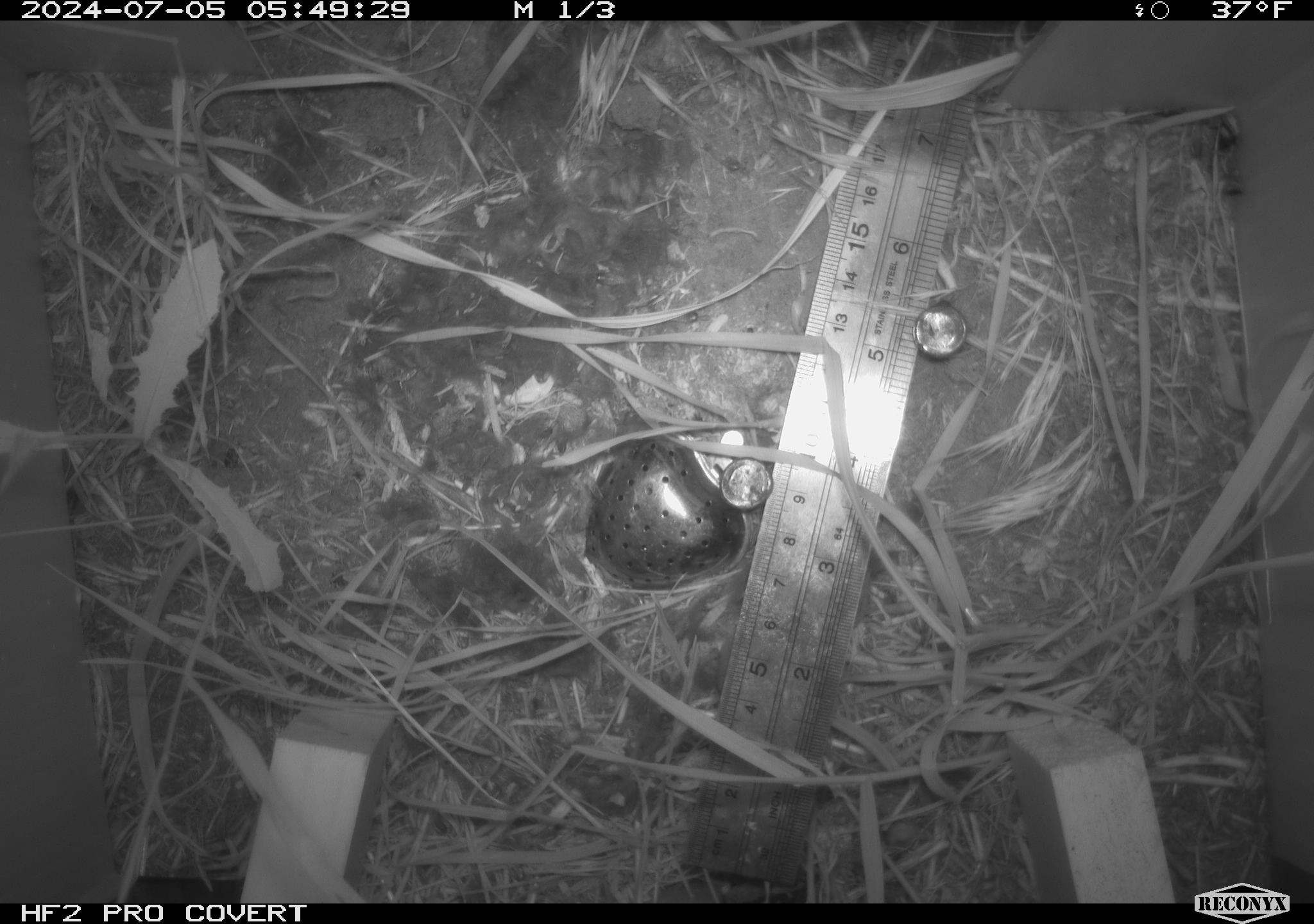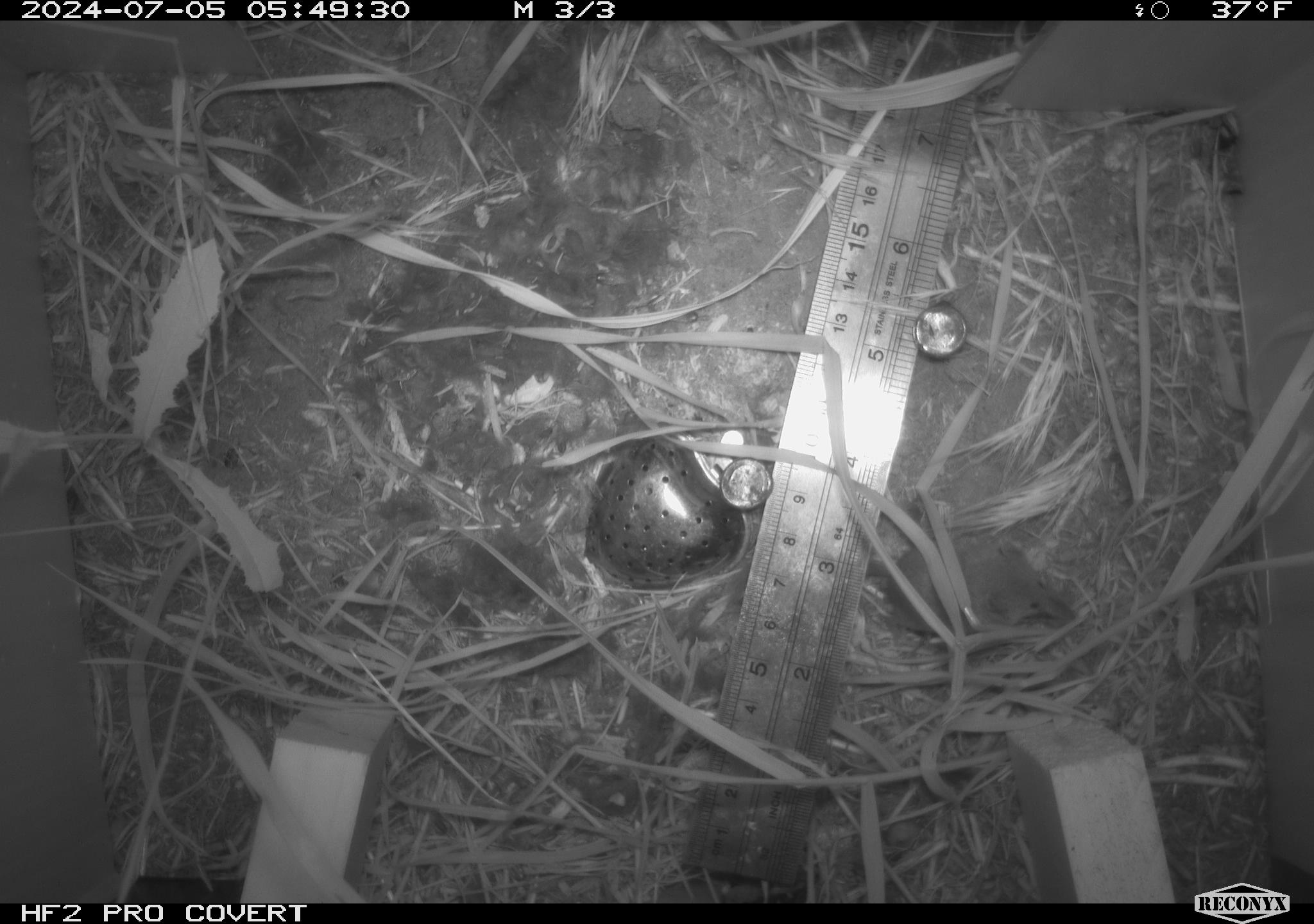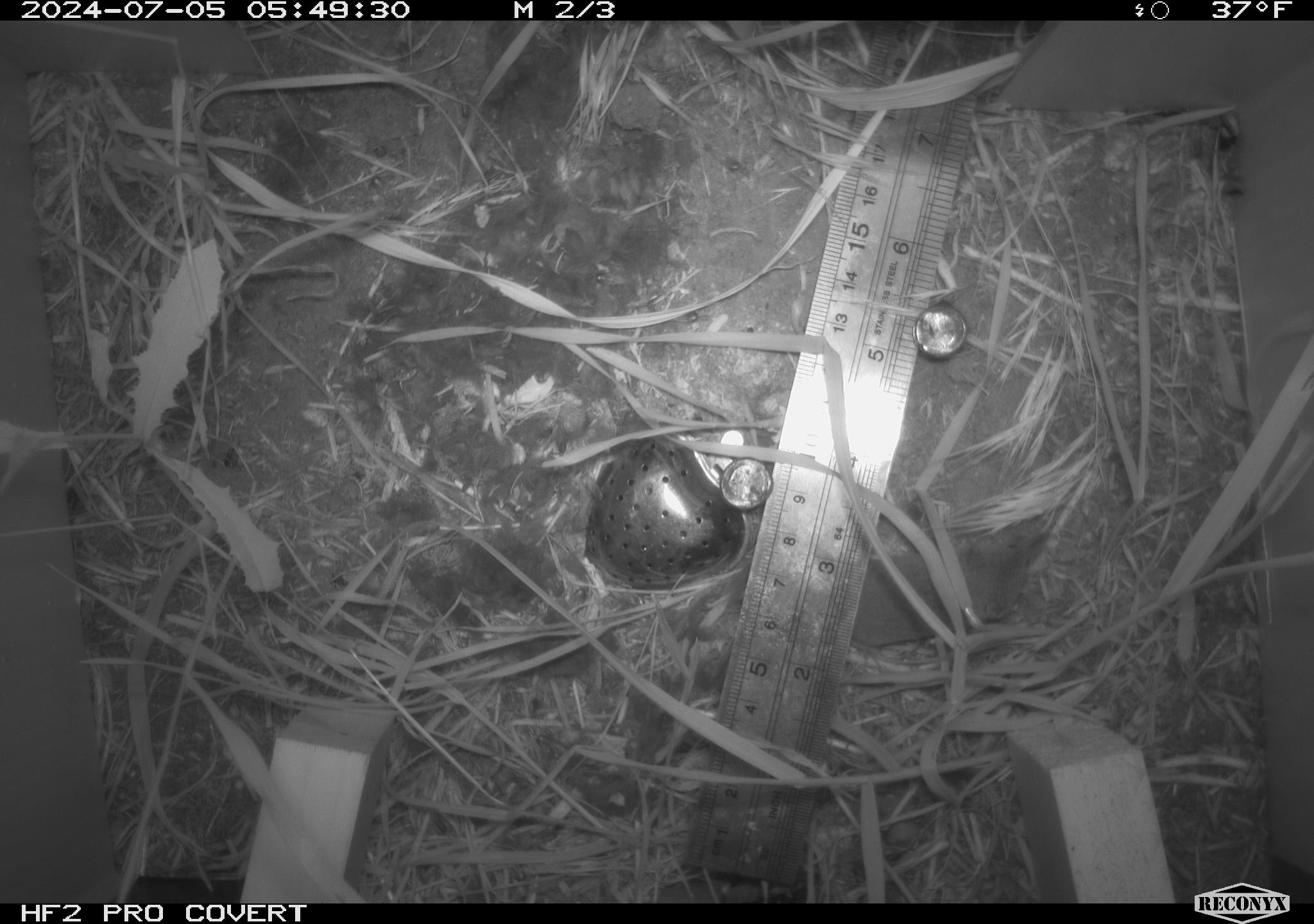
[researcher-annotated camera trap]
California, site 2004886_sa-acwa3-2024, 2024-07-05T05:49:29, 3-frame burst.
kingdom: Animalia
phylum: Chordata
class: Mammalia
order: Eulipotyphla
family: Soricidae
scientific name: Soricidae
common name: shrews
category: soricidae family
Soricidae family (shrews) (Soricidae).